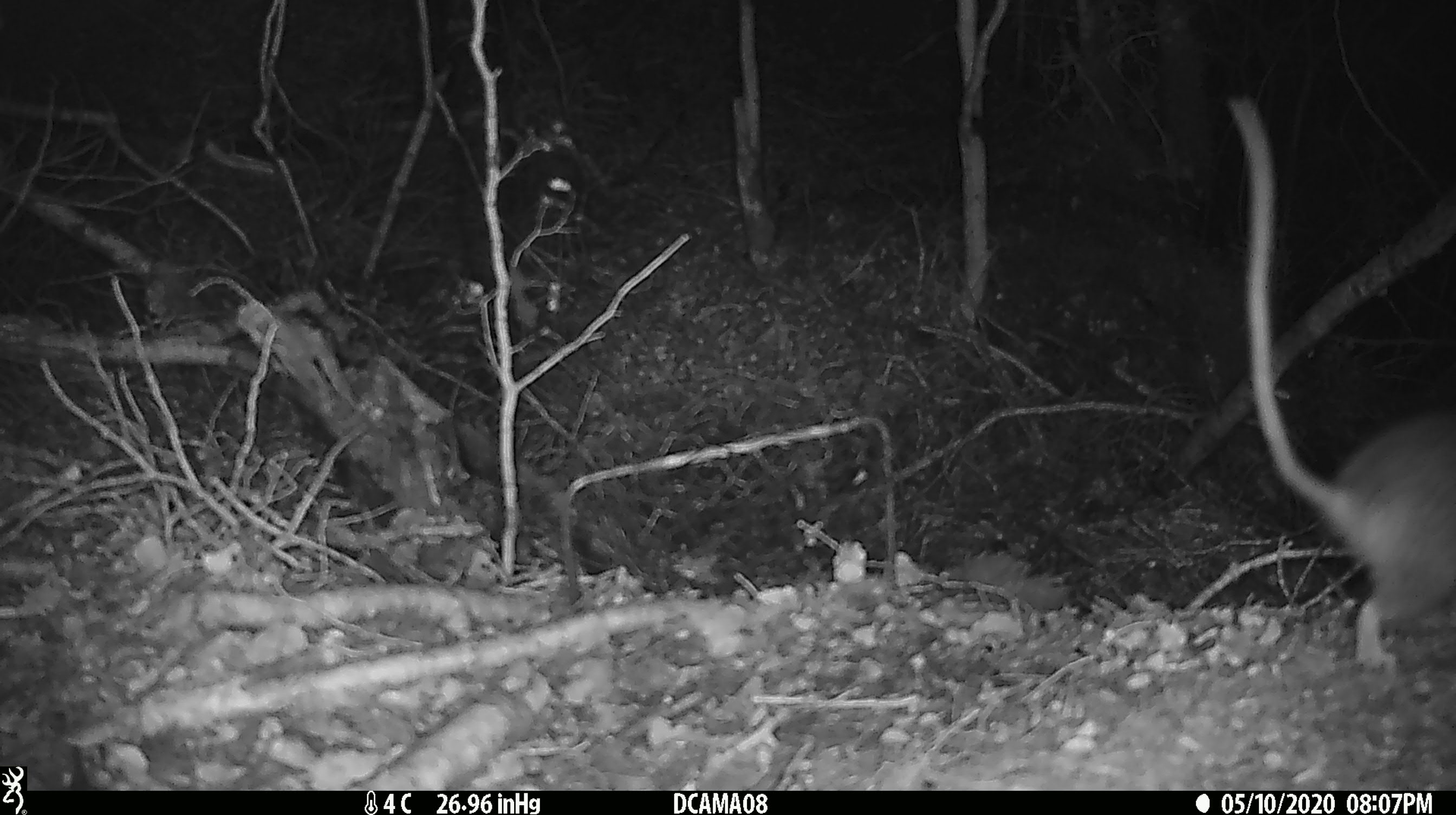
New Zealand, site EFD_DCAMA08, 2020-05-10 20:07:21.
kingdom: Animalia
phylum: Chordata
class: Mammalia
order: Rodentia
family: Muridae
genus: Rattus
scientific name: Rattus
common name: rat